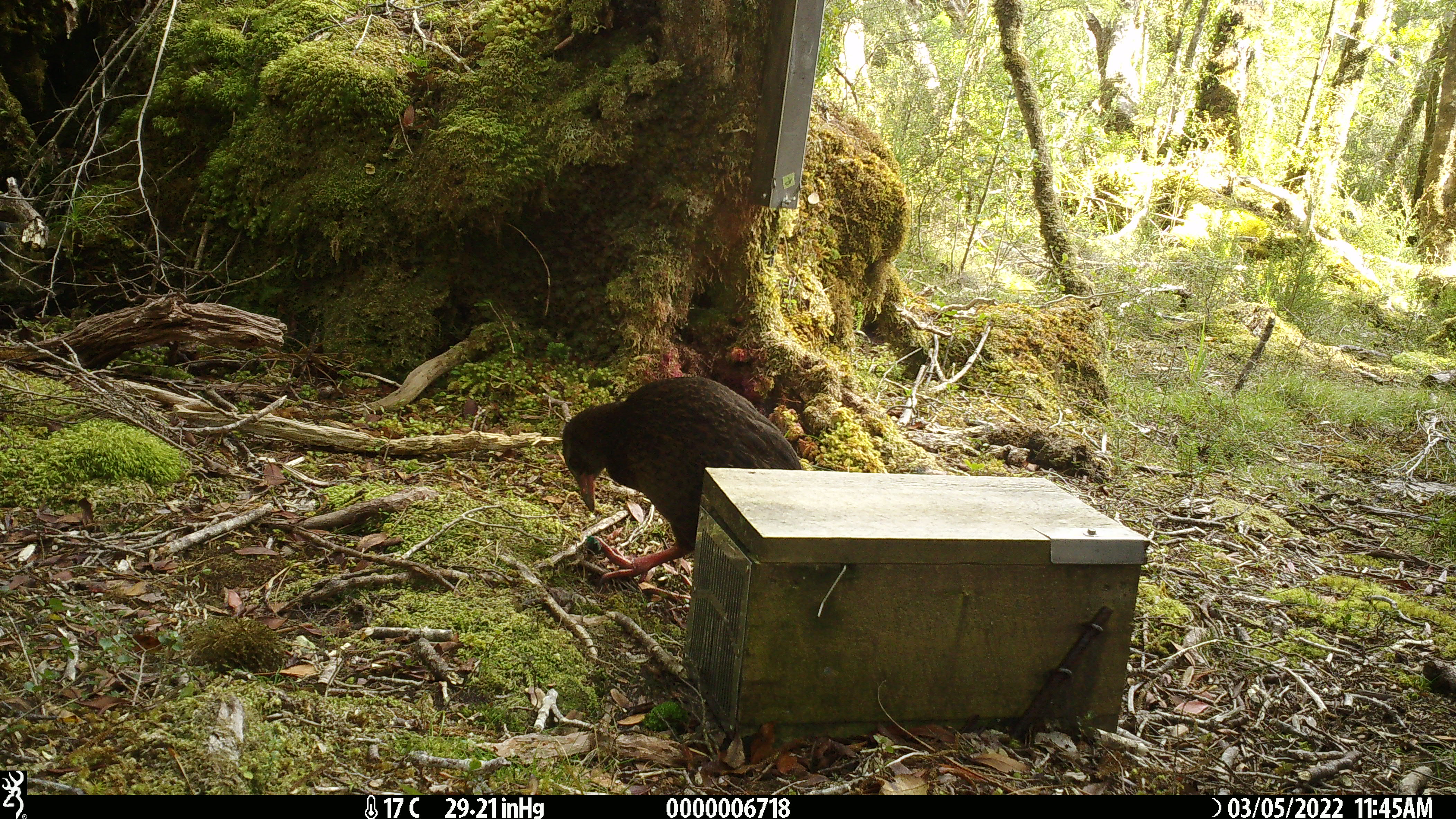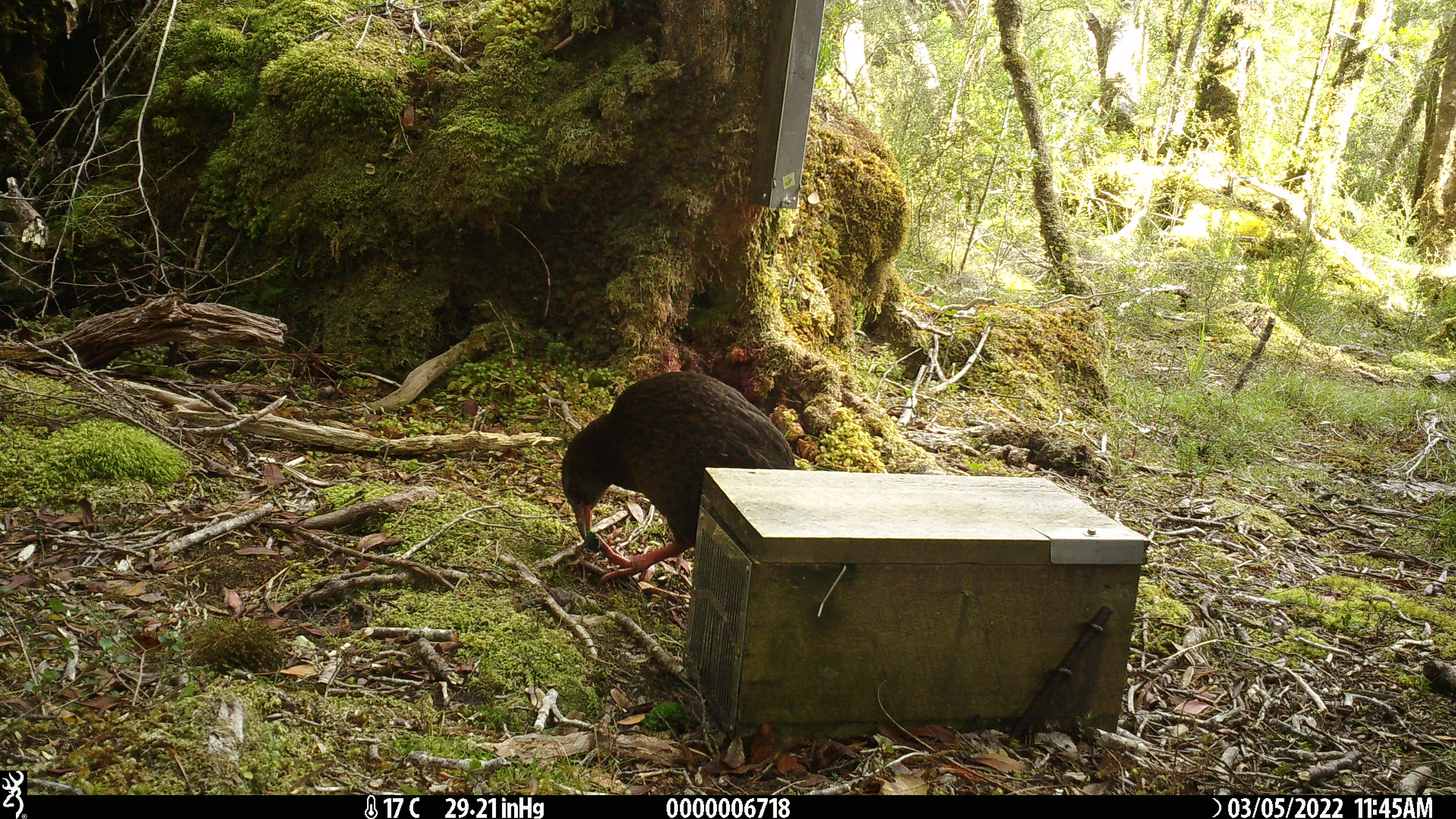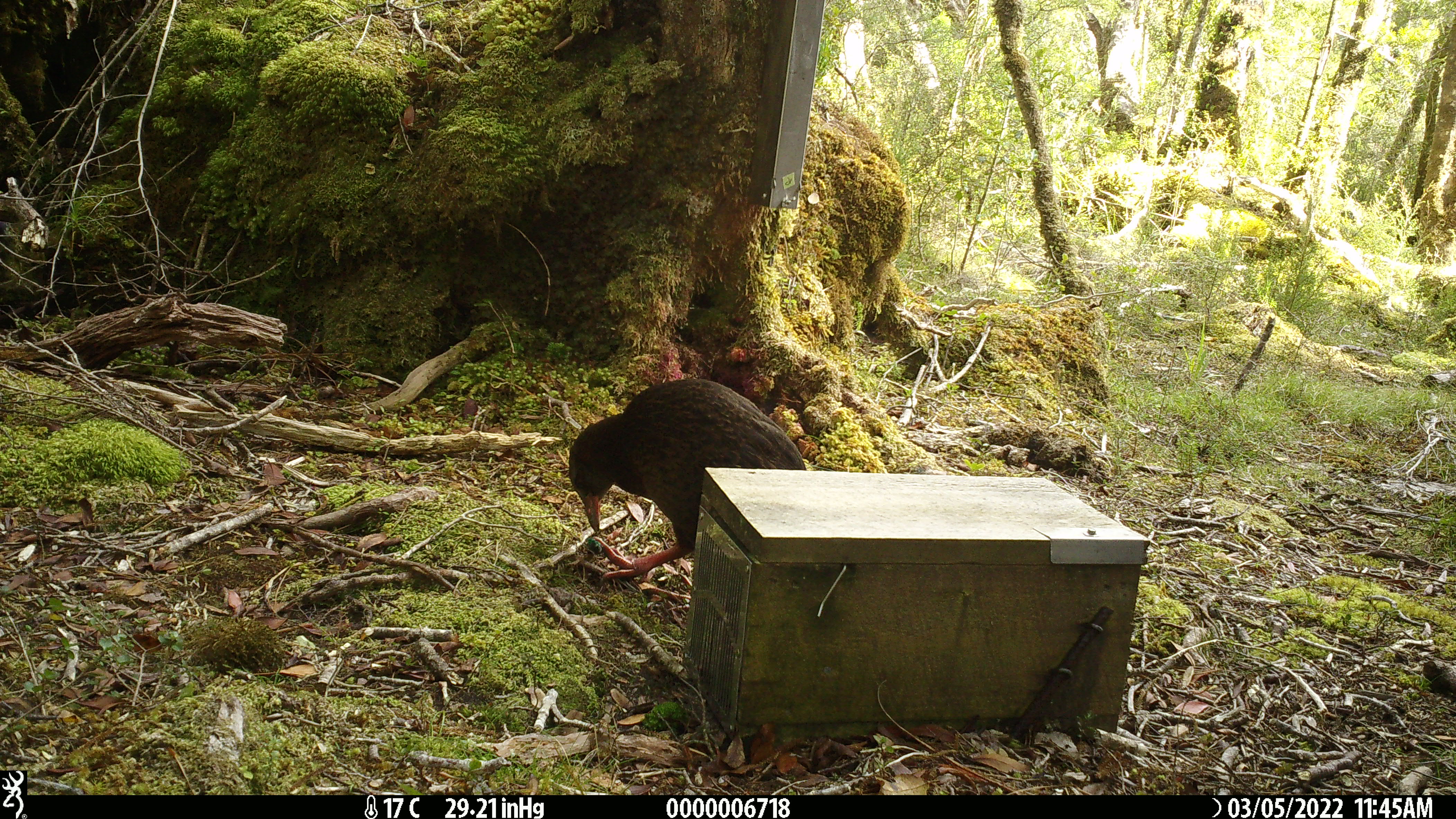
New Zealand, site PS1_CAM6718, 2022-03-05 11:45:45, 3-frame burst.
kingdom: Animalia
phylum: Chordata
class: Aves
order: Gruiformes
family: Rallidae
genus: Gallirallus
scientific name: Gallirallus australis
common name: weka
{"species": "weka (Gallirallus australis)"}